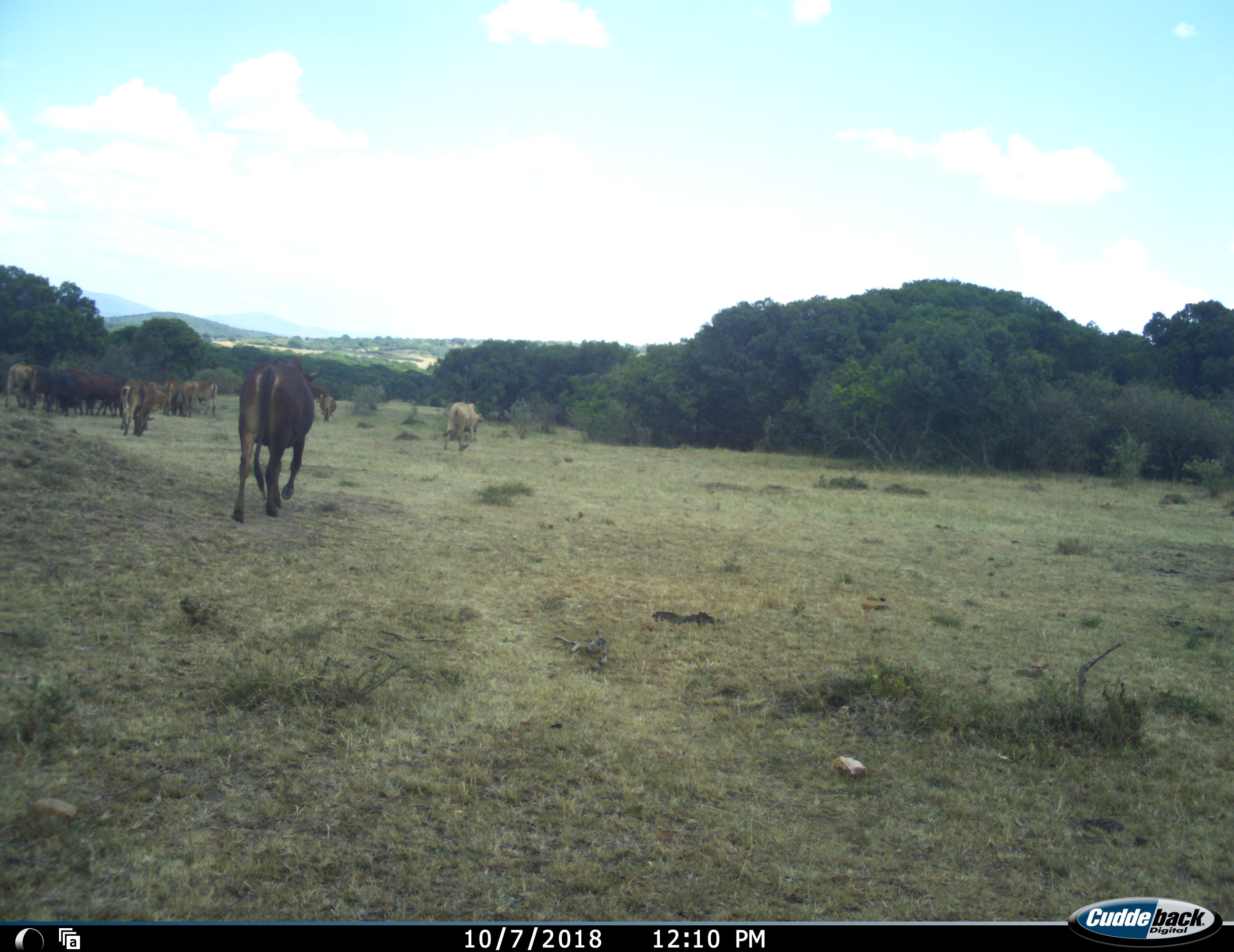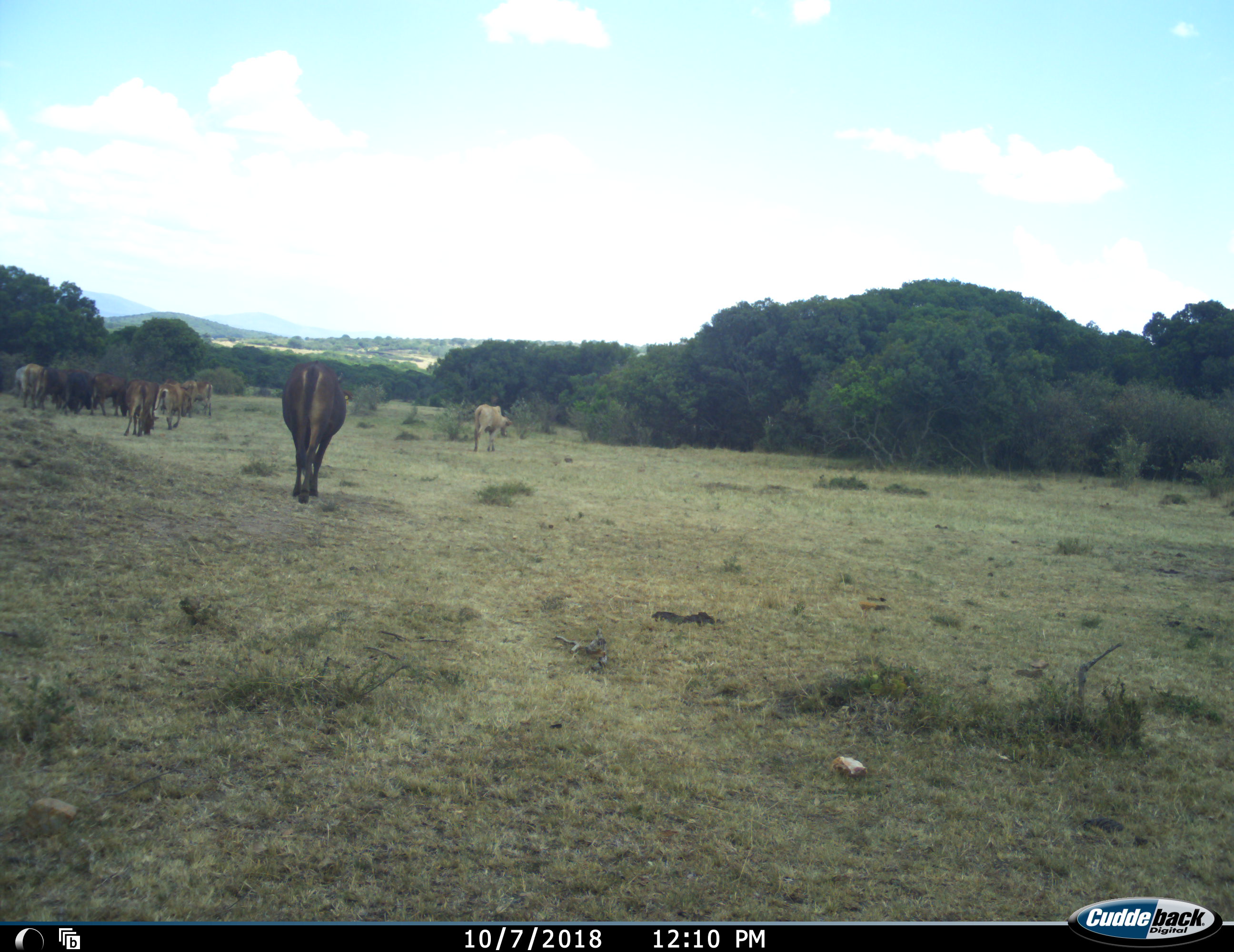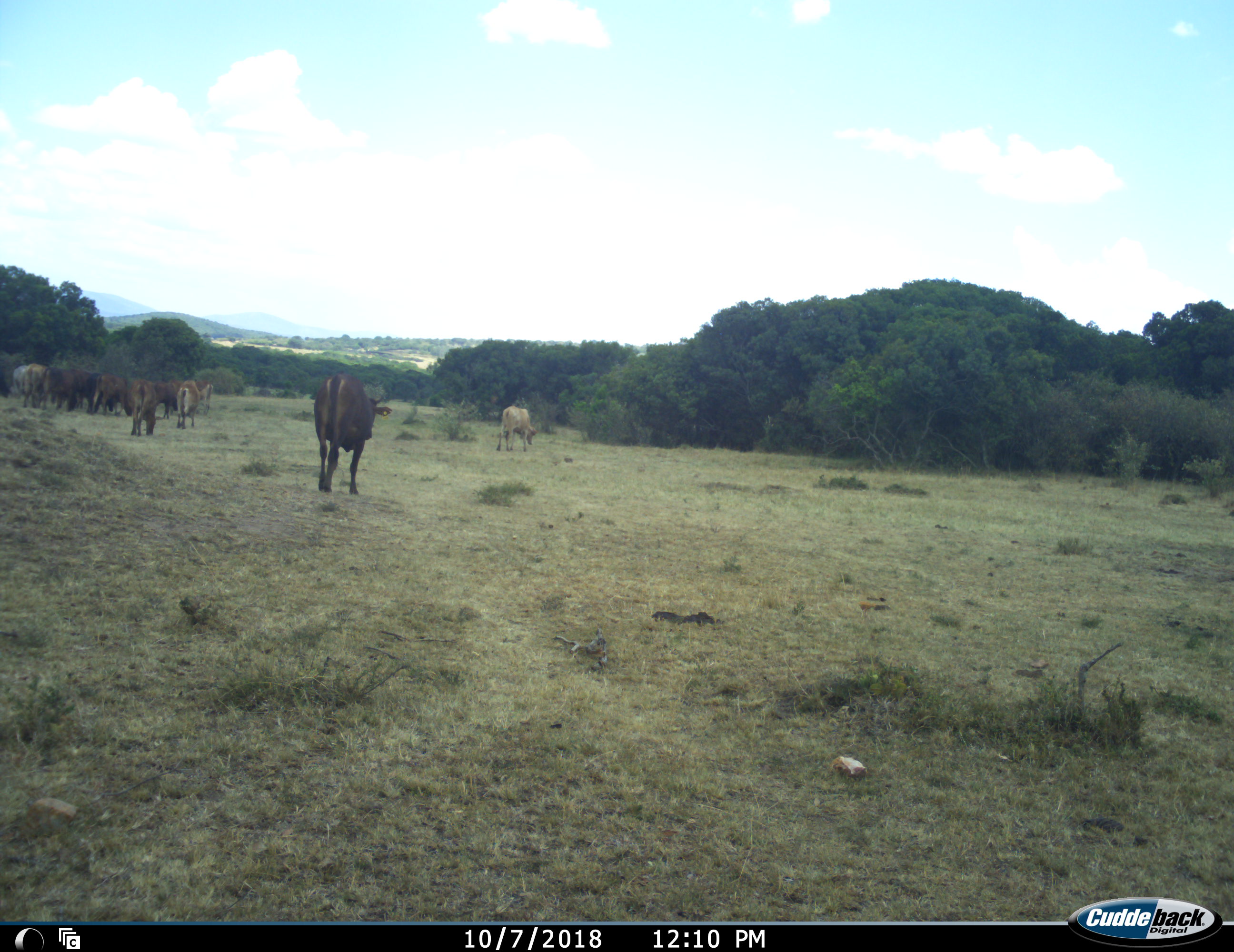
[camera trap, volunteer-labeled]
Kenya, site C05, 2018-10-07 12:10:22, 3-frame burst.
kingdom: Animalia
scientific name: Animalia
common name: animal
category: domesticanimal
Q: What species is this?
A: Domesticanimal (animal) (Animalia).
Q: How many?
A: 11-50.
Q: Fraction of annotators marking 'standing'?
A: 22%.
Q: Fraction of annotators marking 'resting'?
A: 0%.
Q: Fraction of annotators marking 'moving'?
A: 100%.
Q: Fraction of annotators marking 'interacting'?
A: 0%.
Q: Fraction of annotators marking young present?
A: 0%.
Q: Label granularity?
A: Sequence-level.